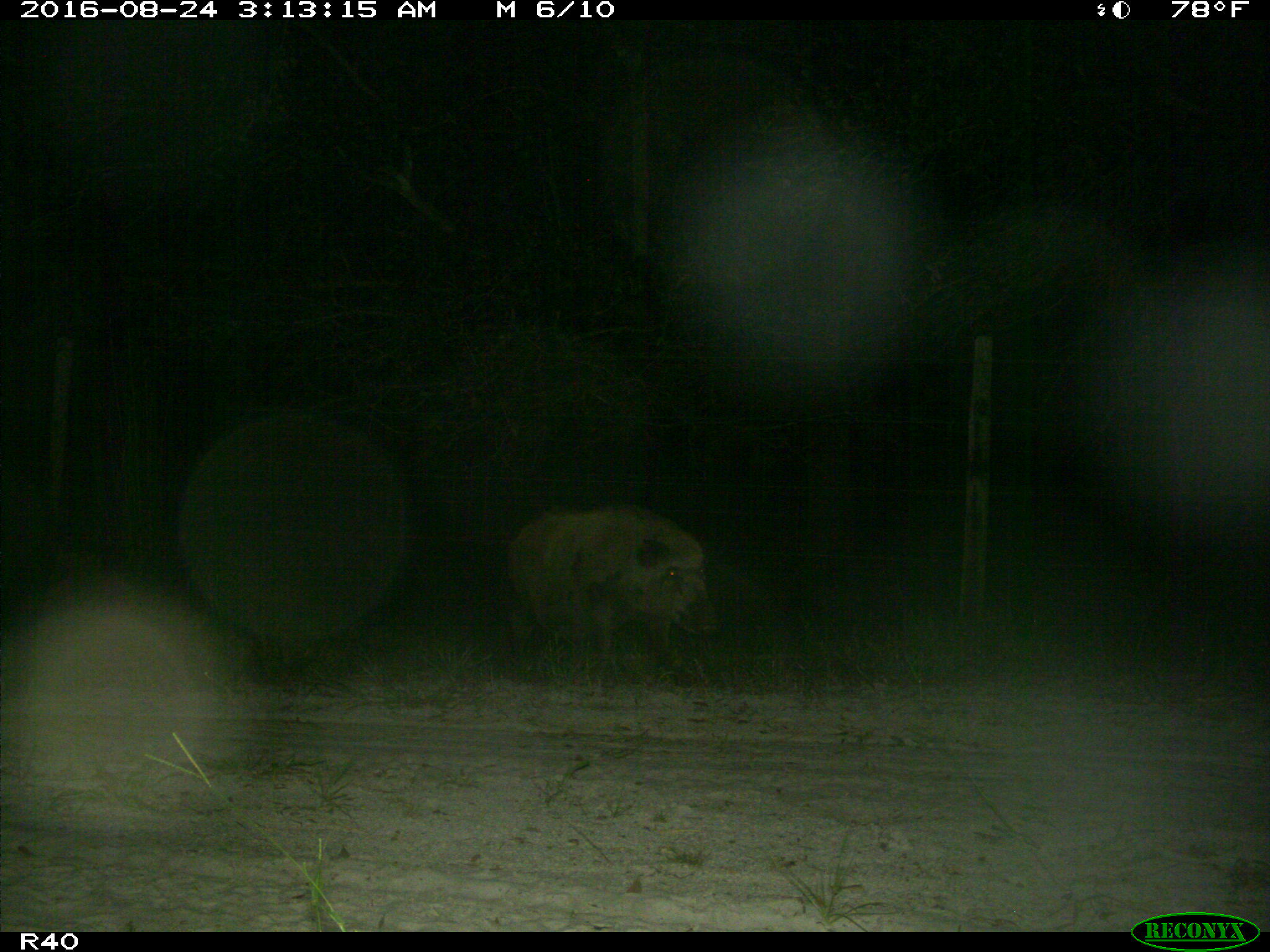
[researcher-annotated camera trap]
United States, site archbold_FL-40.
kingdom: Animalia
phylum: Chordata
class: Mammalia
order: Artiodactyla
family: Suidae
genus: Sus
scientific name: Sus scrofa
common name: wild boar